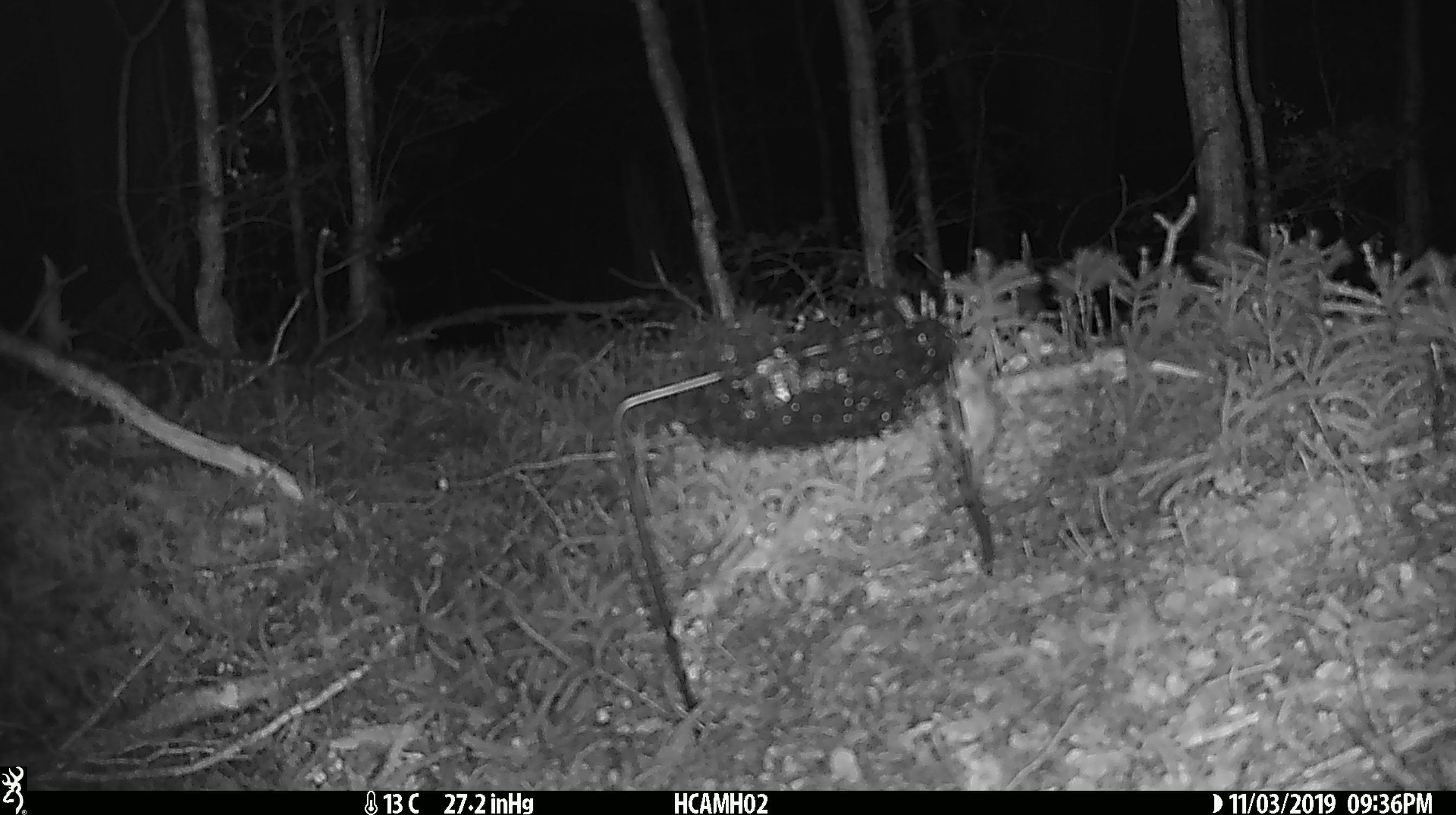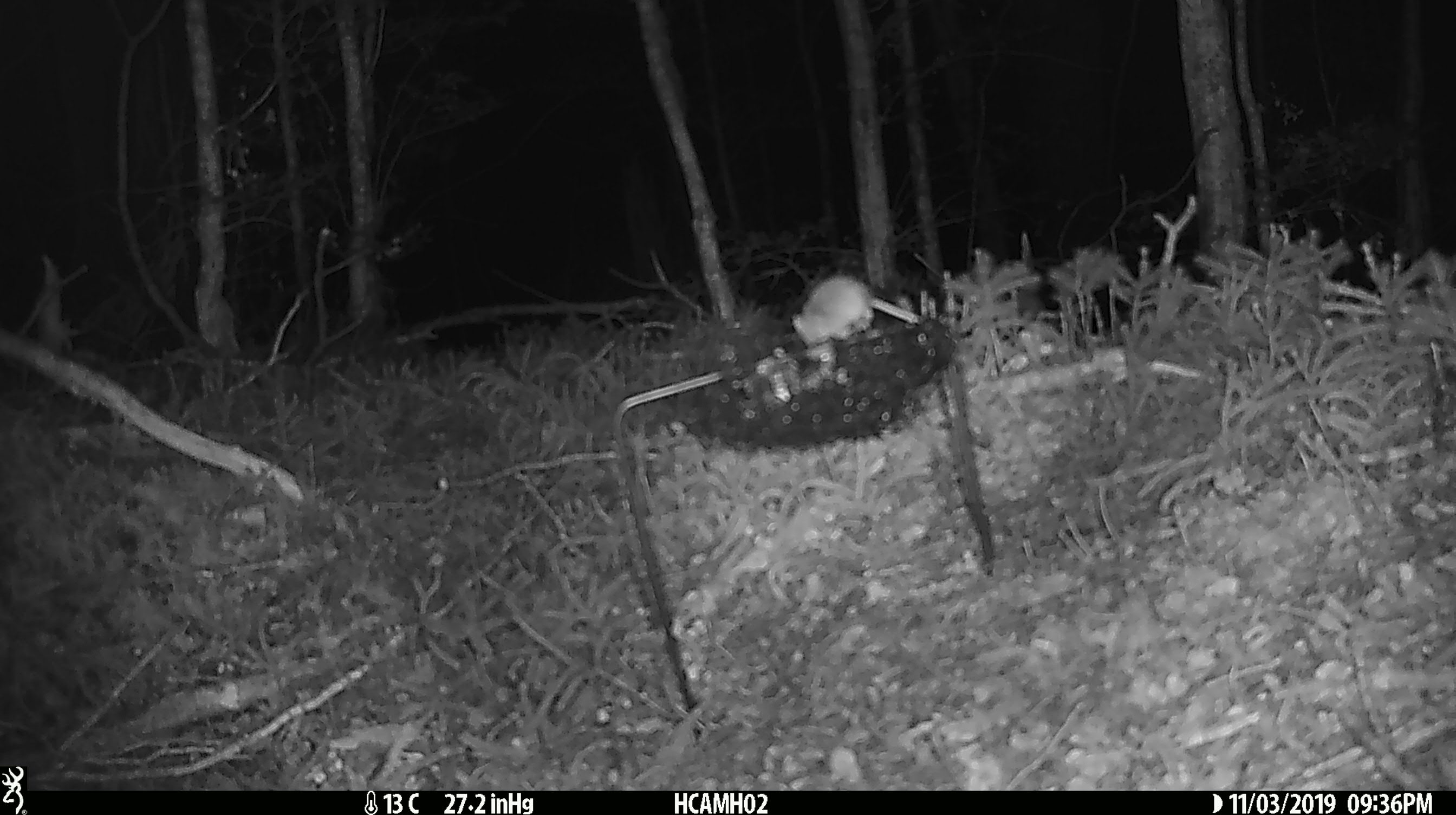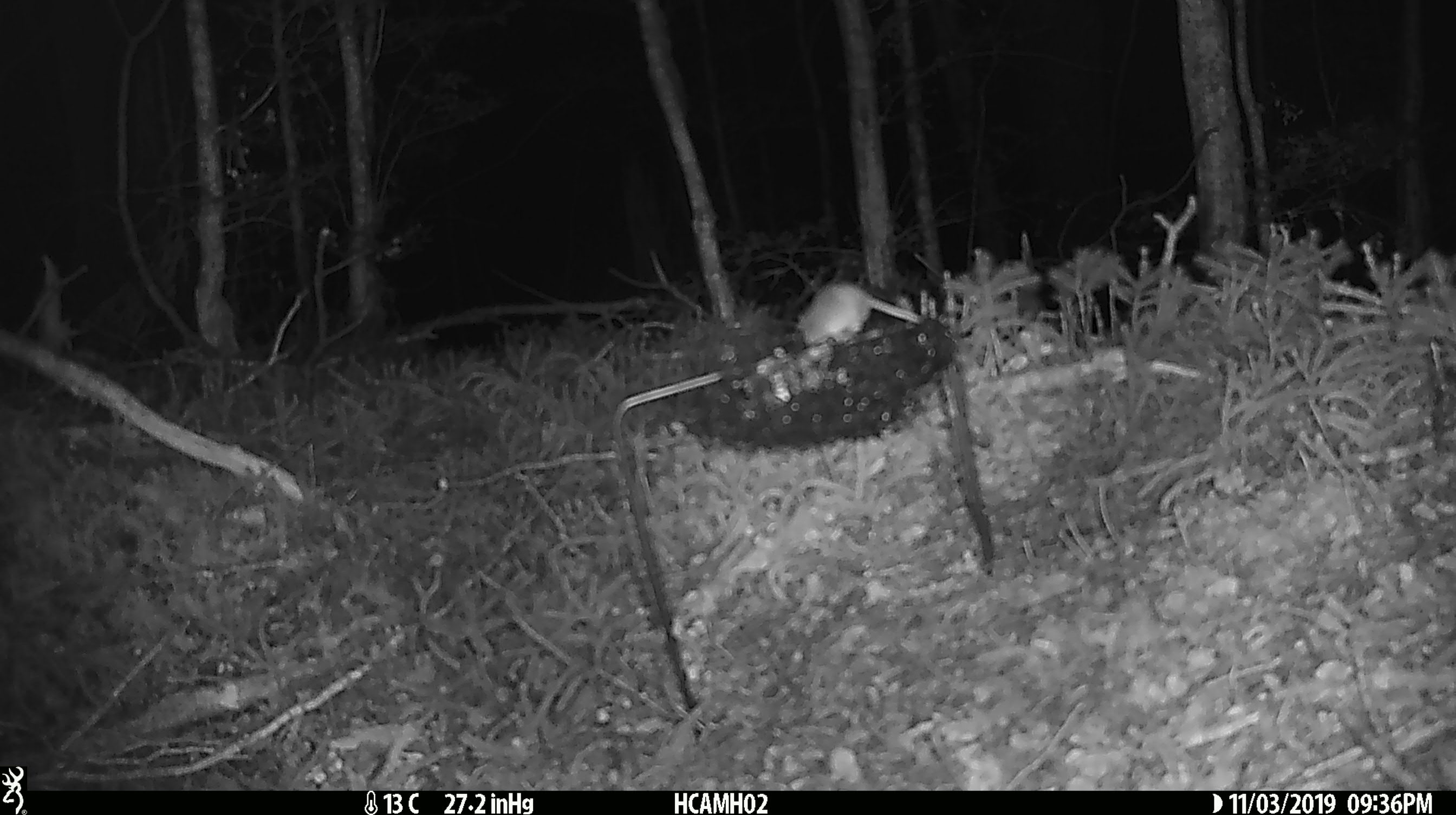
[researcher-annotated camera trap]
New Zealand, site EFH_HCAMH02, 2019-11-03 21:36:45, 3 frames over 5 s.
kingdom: Animalia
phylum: Chordata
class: Mammalia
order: Rodentia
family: Muridae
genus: Mus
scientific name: Mus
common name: mouse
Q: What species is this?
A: Mouse (Mus).